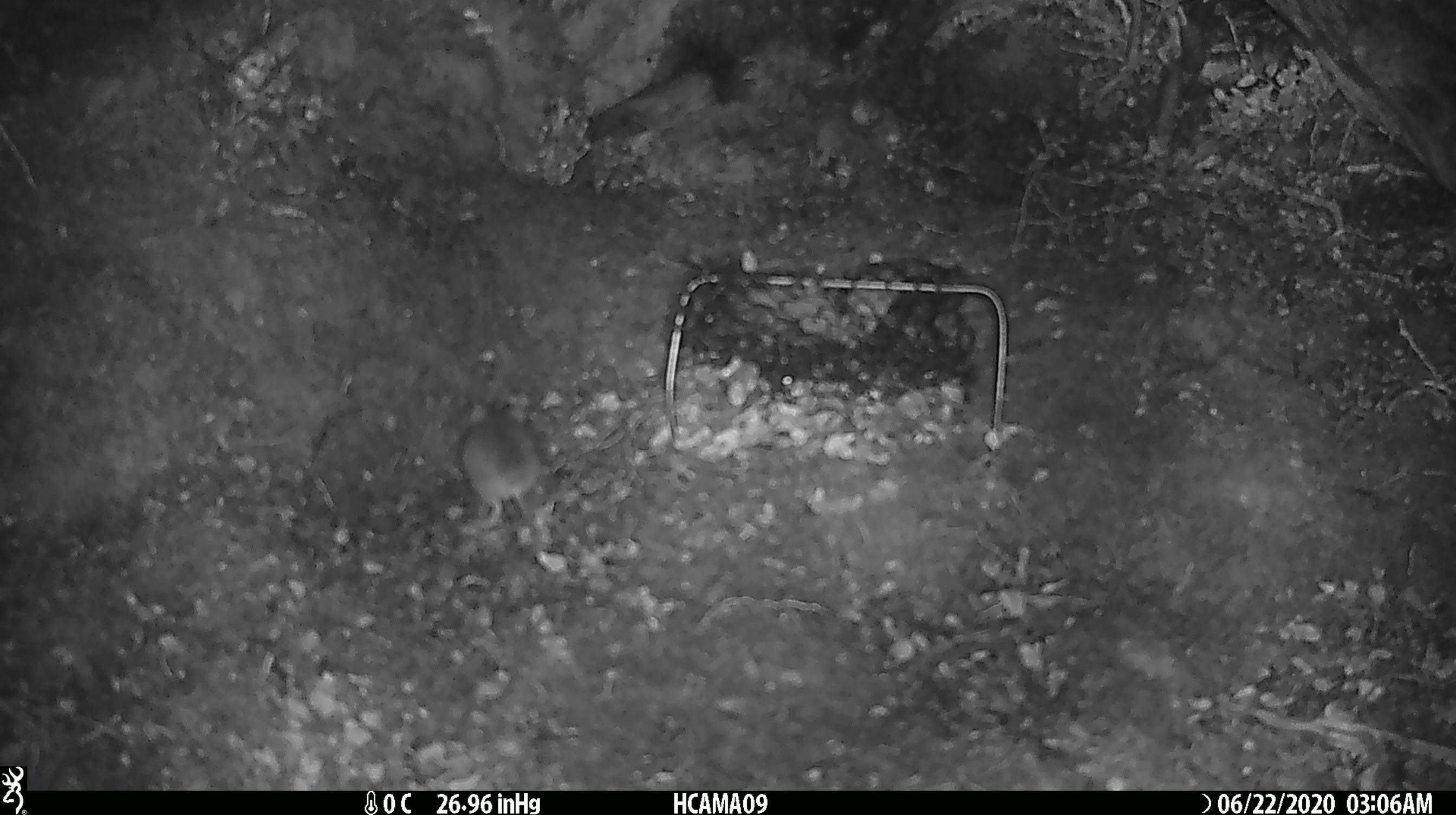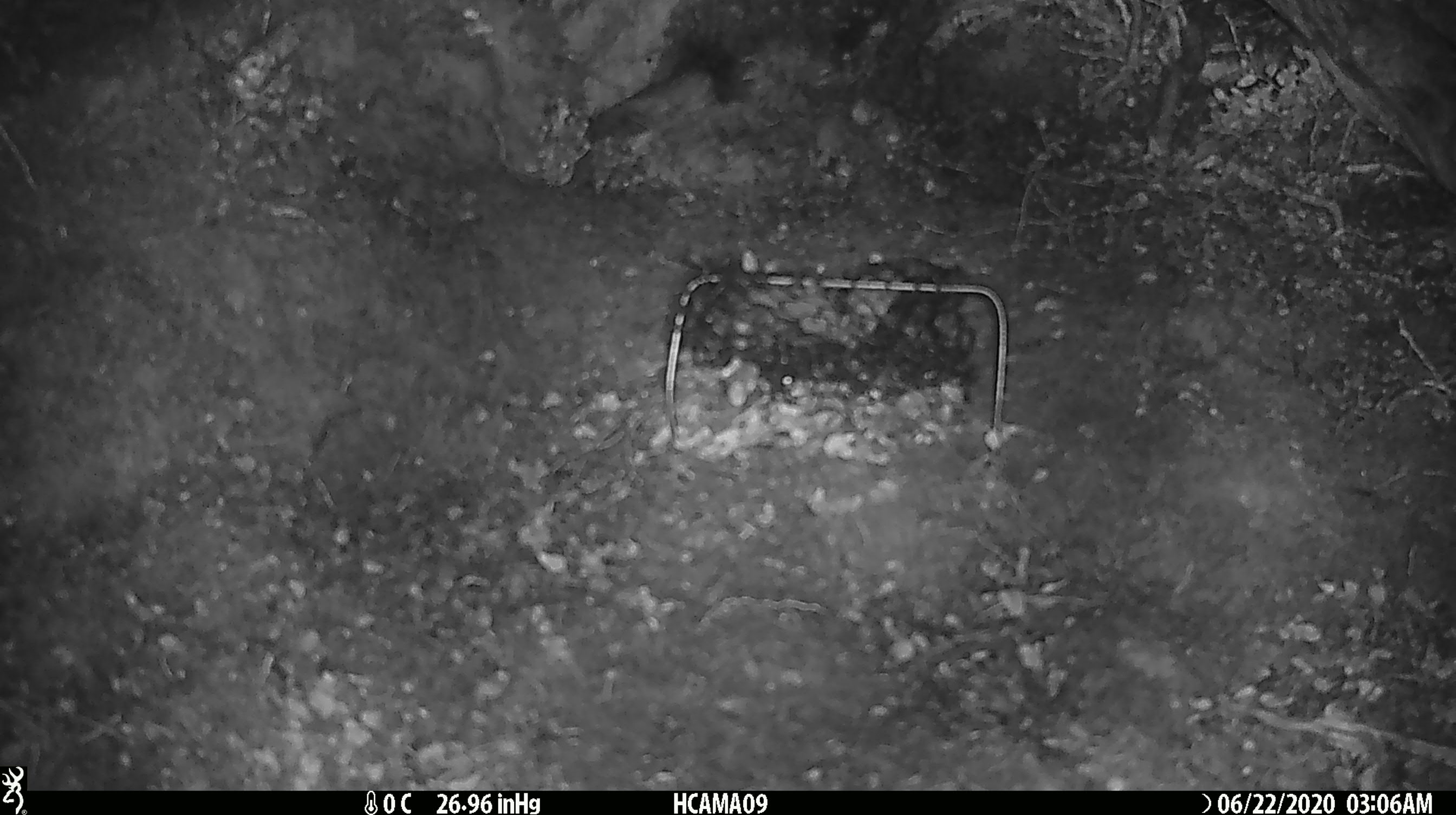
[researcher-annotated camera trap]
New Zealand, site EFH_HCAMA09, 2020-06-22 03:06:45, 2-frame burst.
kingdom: Animalia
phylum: Chordata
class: Mammalia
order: Rodentia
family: Muridae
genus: Mus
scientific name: Mus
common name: mouse